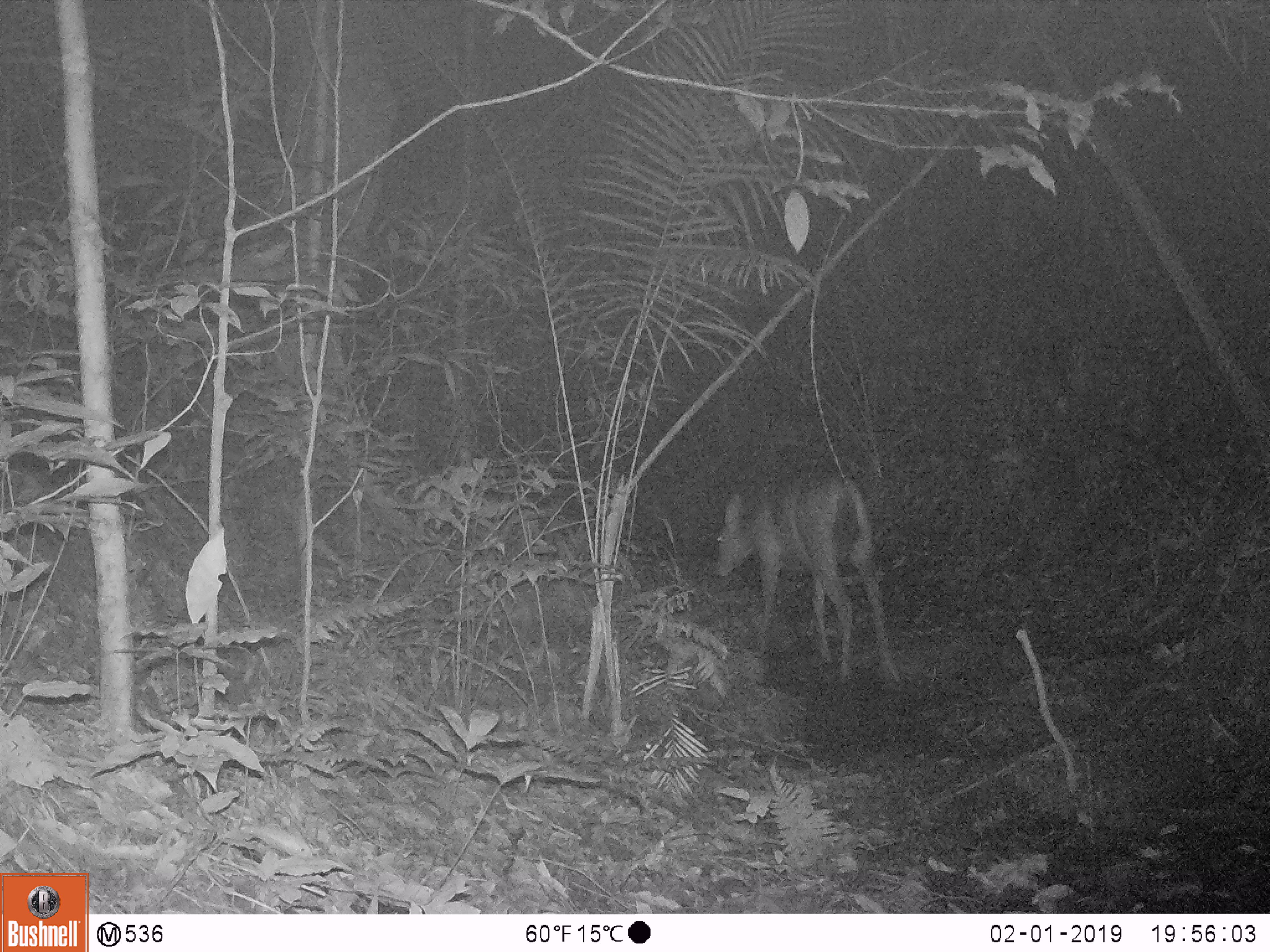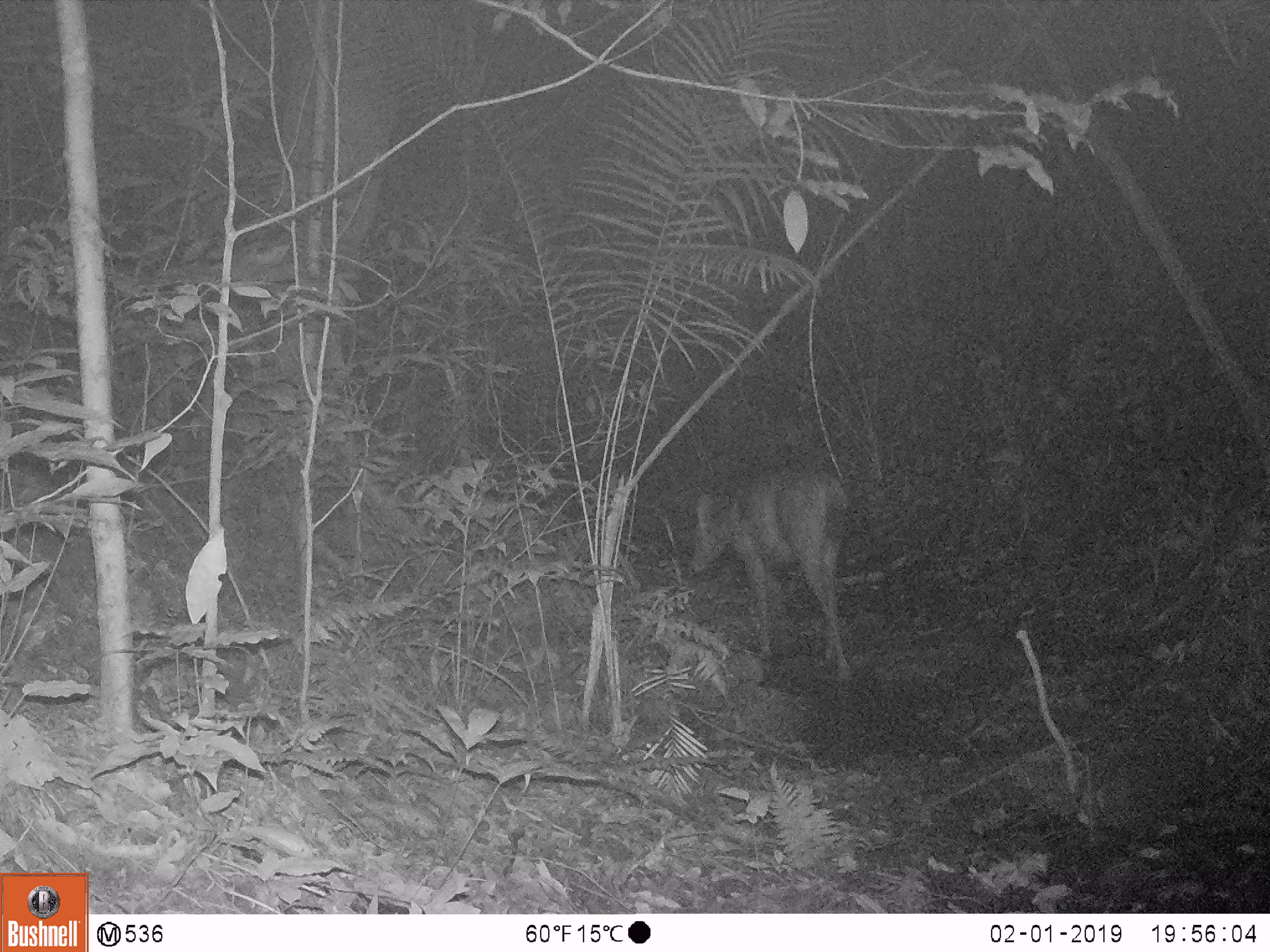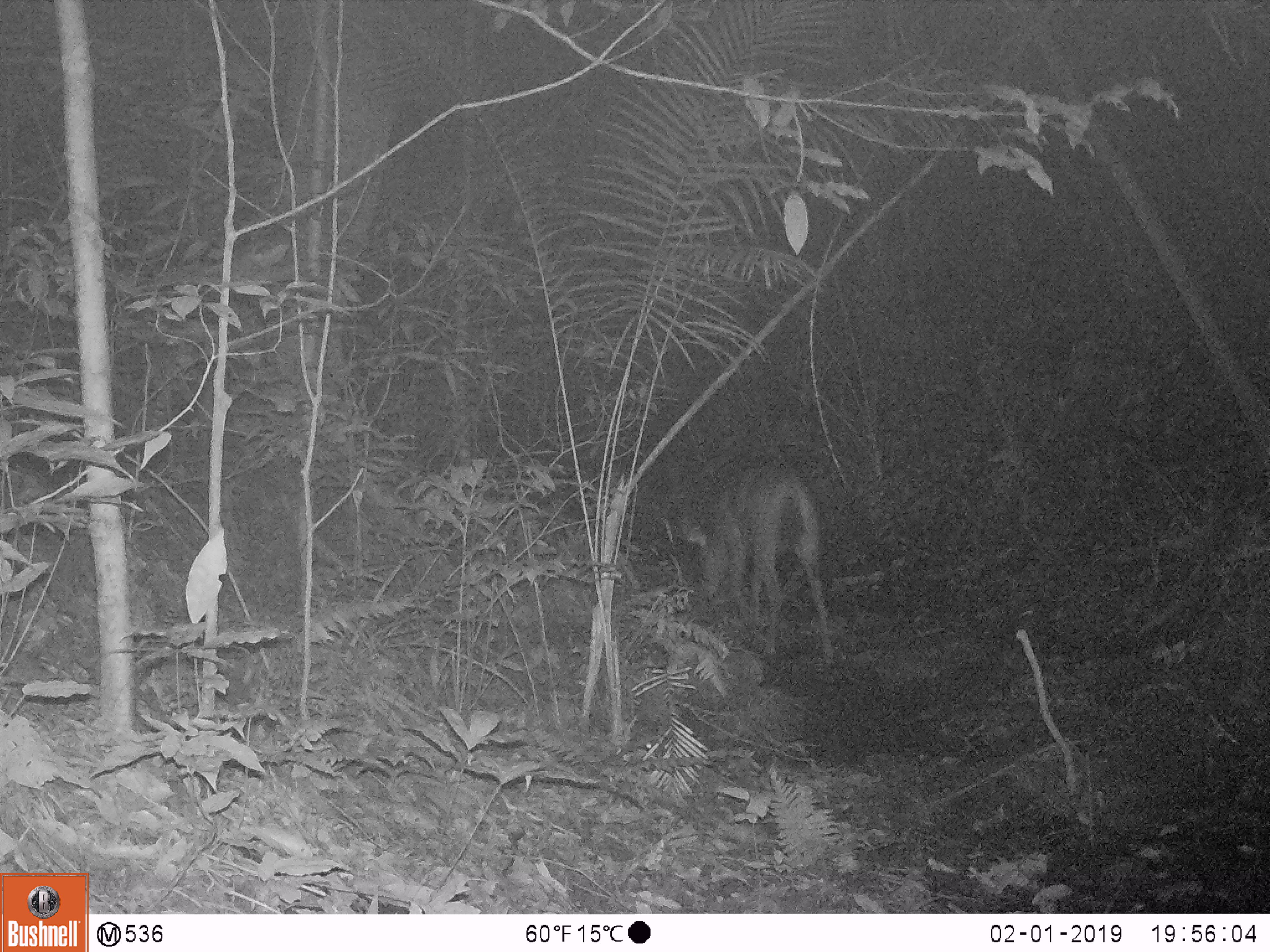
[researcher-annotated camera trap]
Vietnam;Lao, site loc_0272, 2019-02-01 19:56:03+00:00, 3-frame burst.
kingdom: Animalia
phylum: Chordata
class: Mammalia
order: Artiodactyla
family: Cervidae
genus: Rusa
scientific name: Rusa unicolor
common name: sambar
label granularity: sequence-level